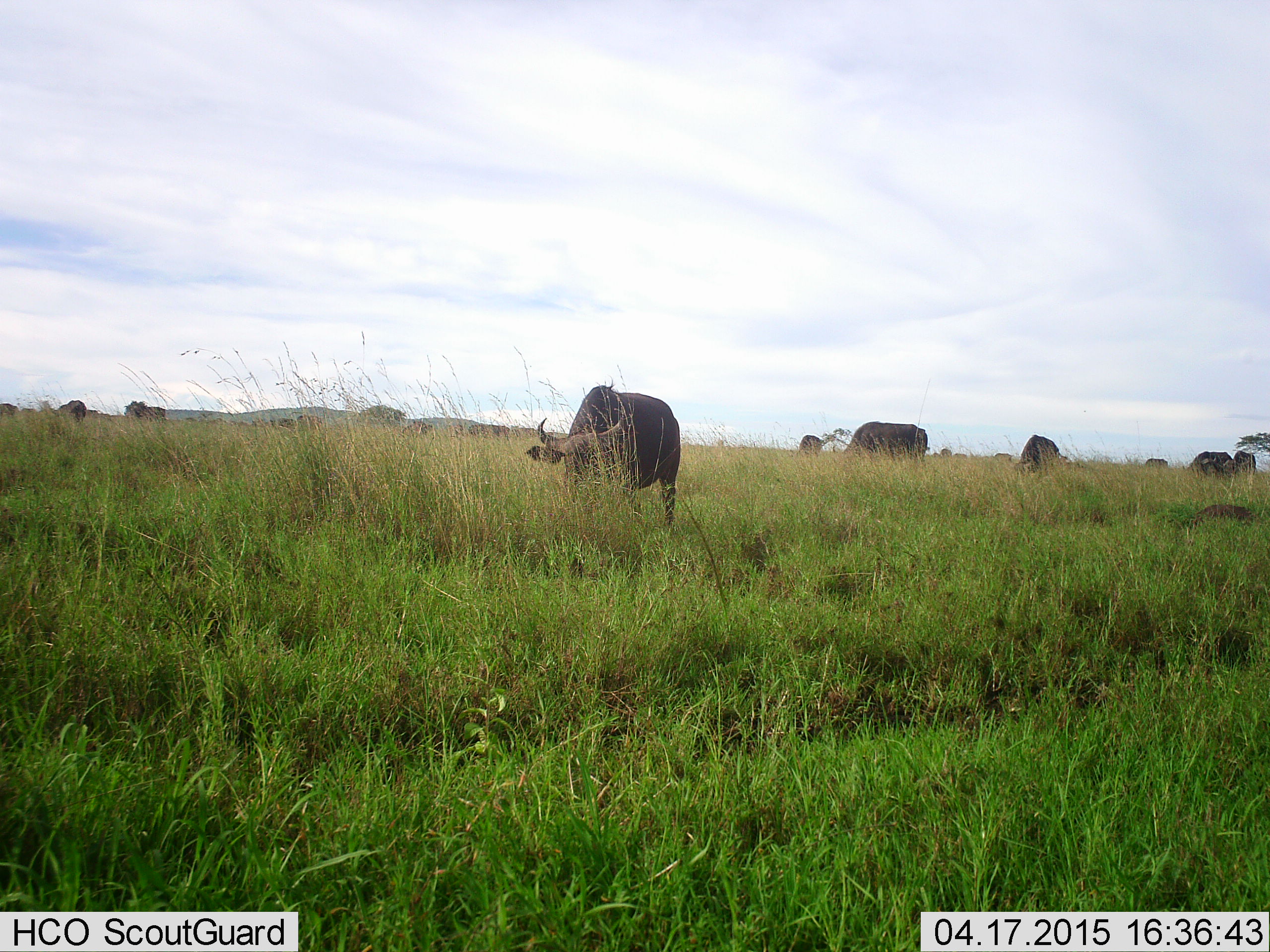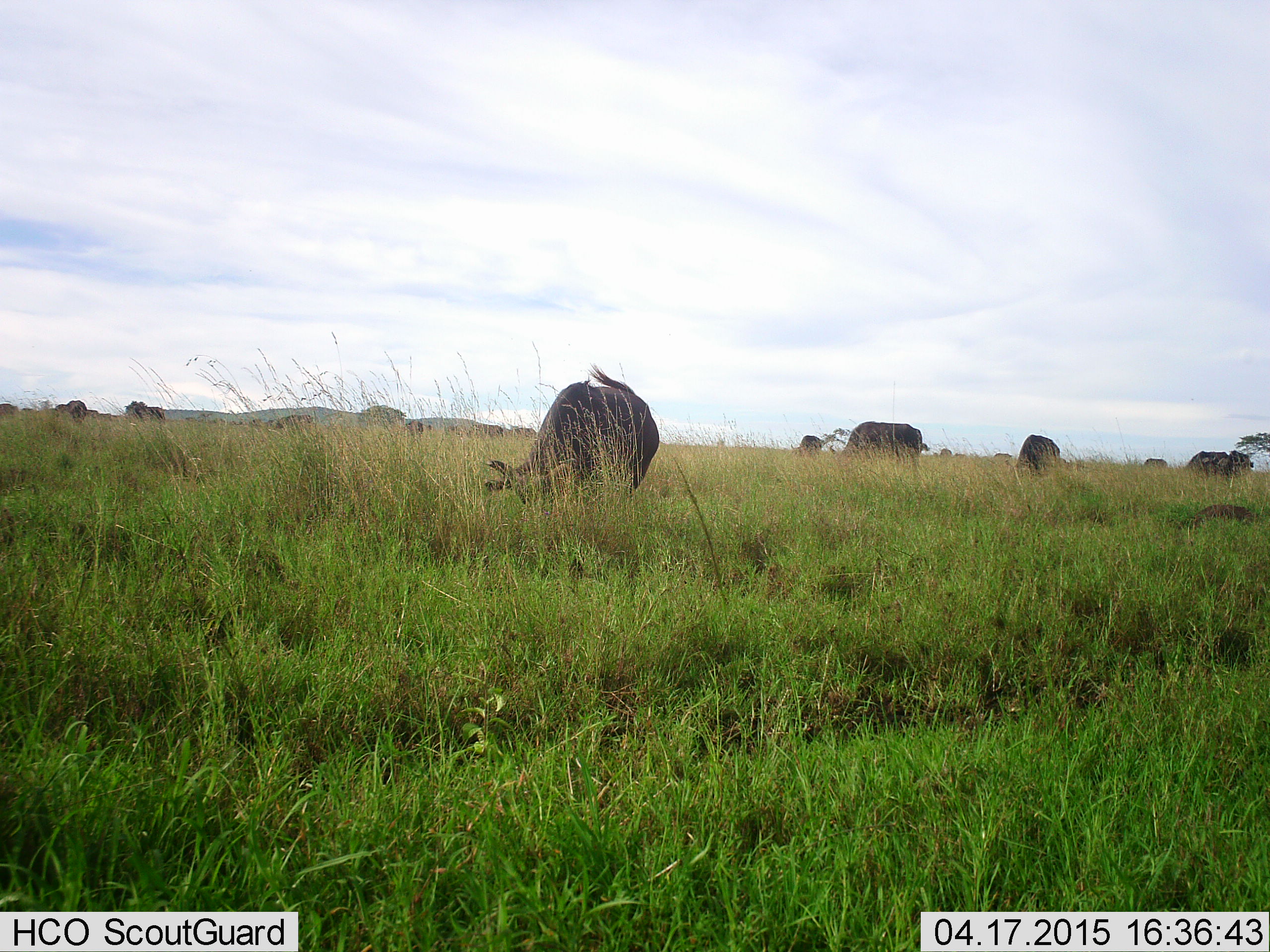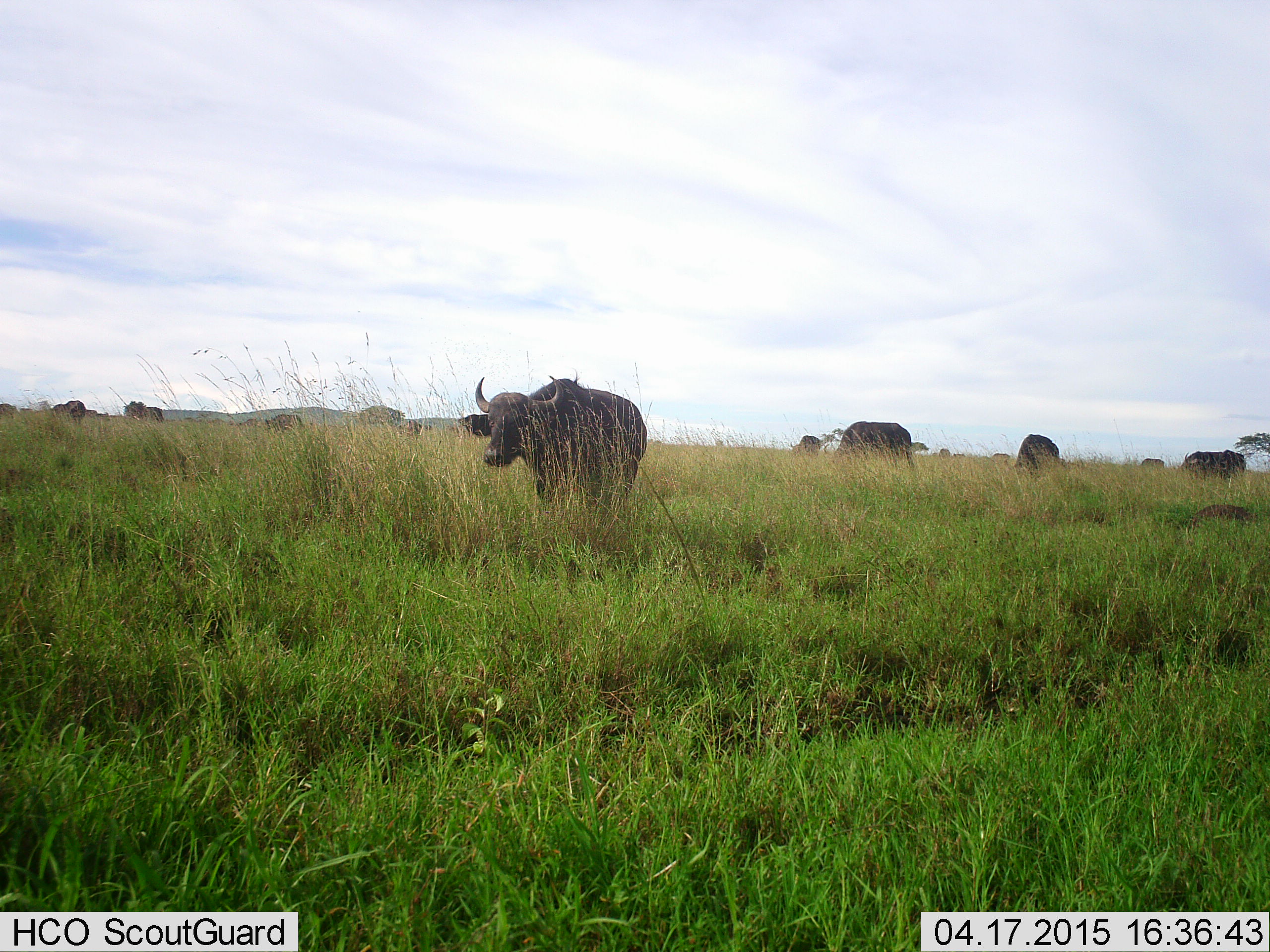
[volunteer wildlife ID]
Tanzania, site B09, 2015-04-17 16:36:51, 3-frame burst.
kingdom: Animalia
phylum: Chordata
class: Mammalia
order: Artiodactyla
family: Bovidae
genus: Syncerus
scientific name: Syncerus caffer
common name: cape buffalo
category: buffalo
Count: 11-50.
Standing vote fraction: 50%.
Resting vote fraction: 0%.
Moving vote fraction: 60%.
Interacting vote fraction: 0%.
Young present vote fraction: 10%.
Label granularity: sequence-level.